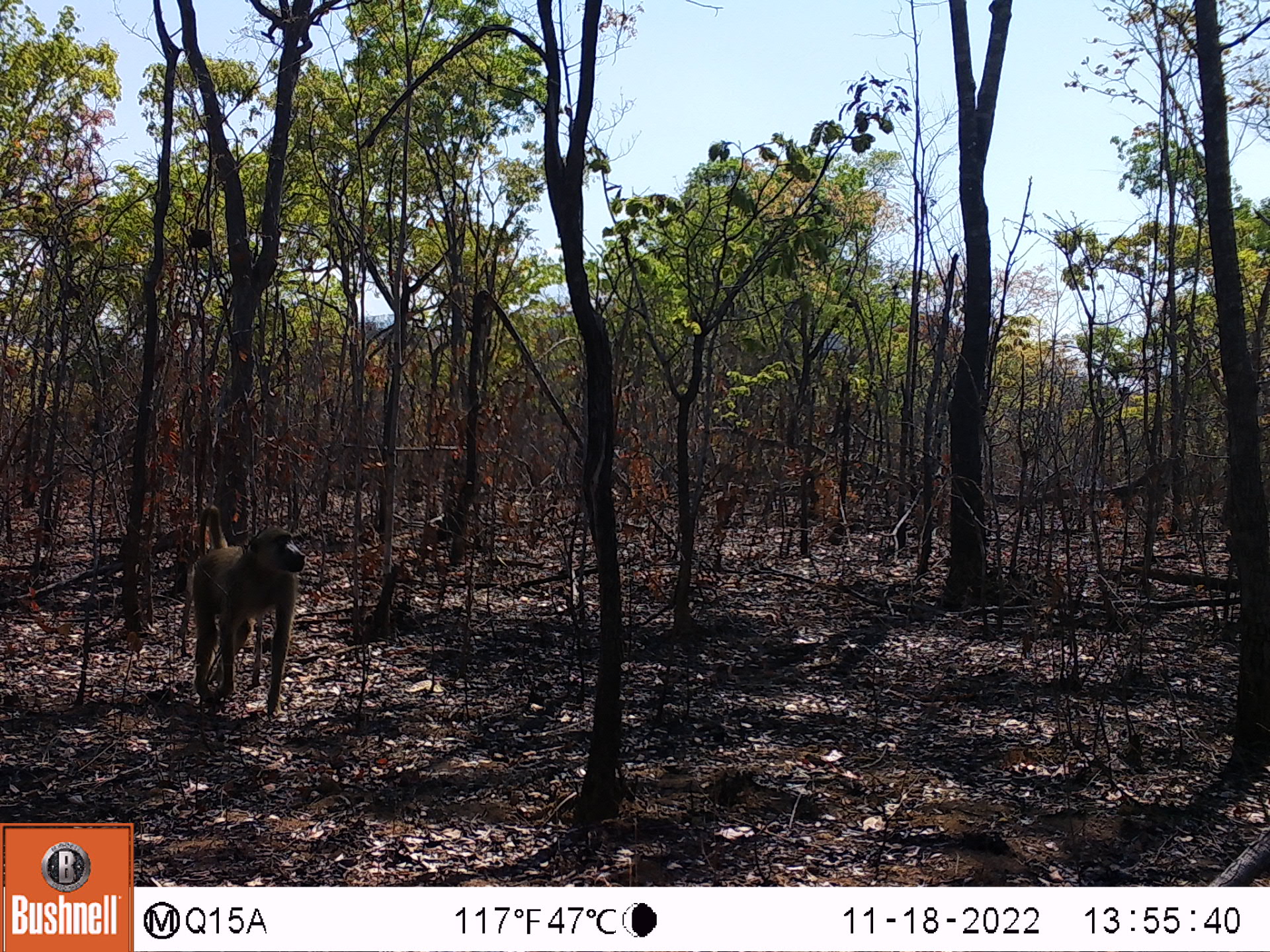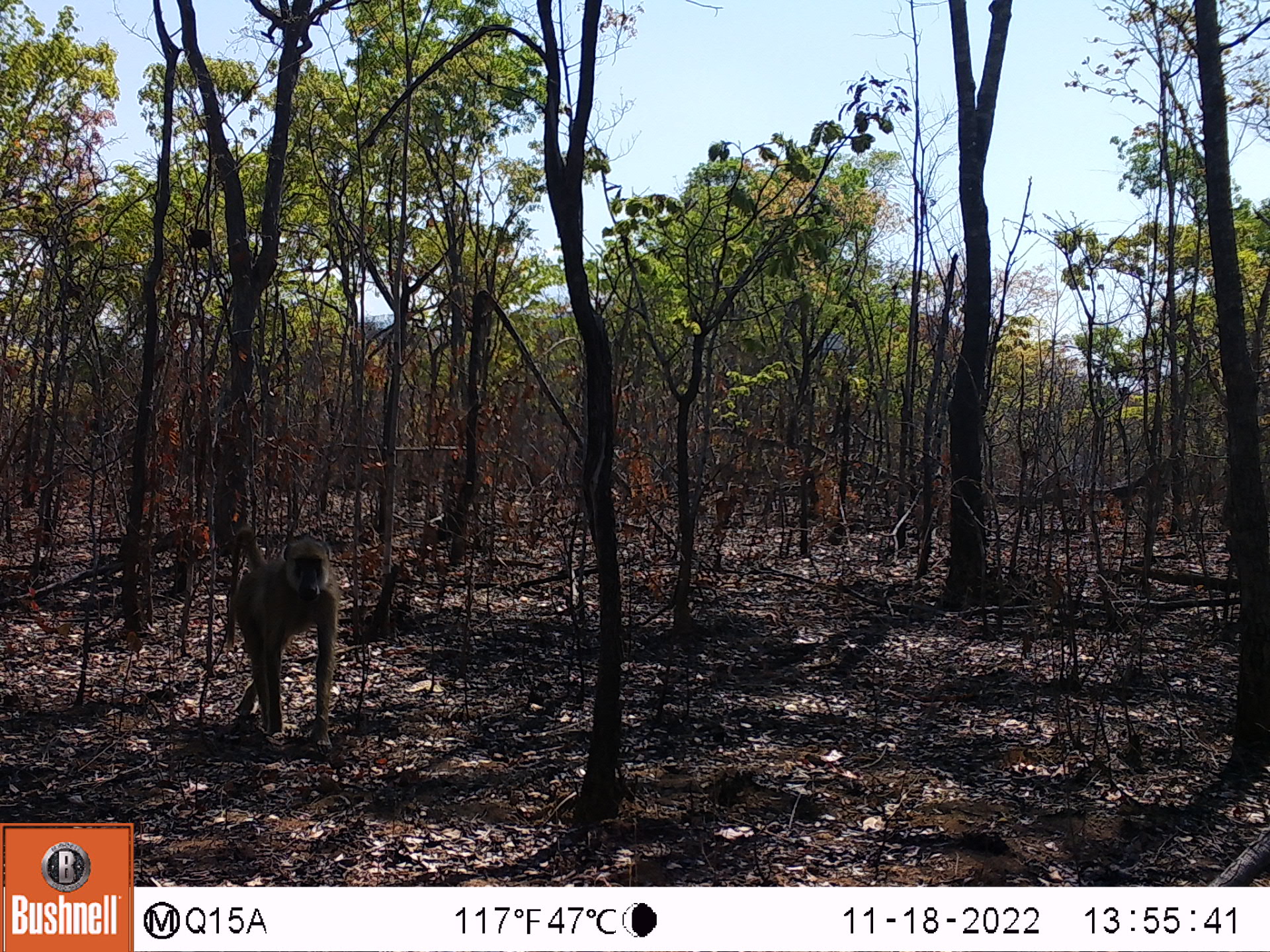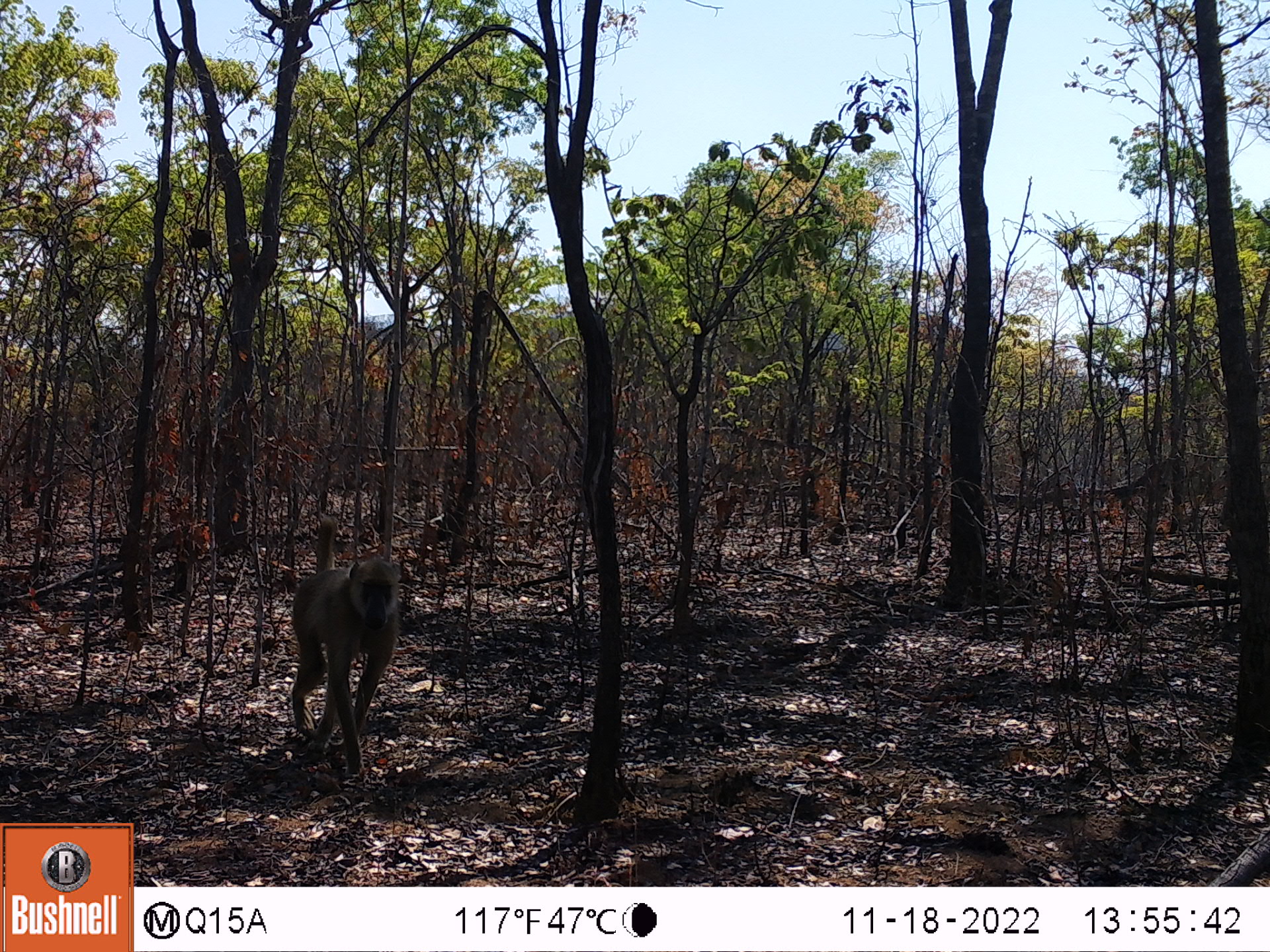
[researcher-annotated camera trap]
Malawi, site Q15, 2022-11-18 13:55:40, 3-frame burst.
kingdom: Animalia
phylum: Chordata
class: Mammalia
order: Primates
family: Cercopithecidae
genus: Papio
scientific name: Papio cynocephalus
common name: yellow baboon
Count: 1.